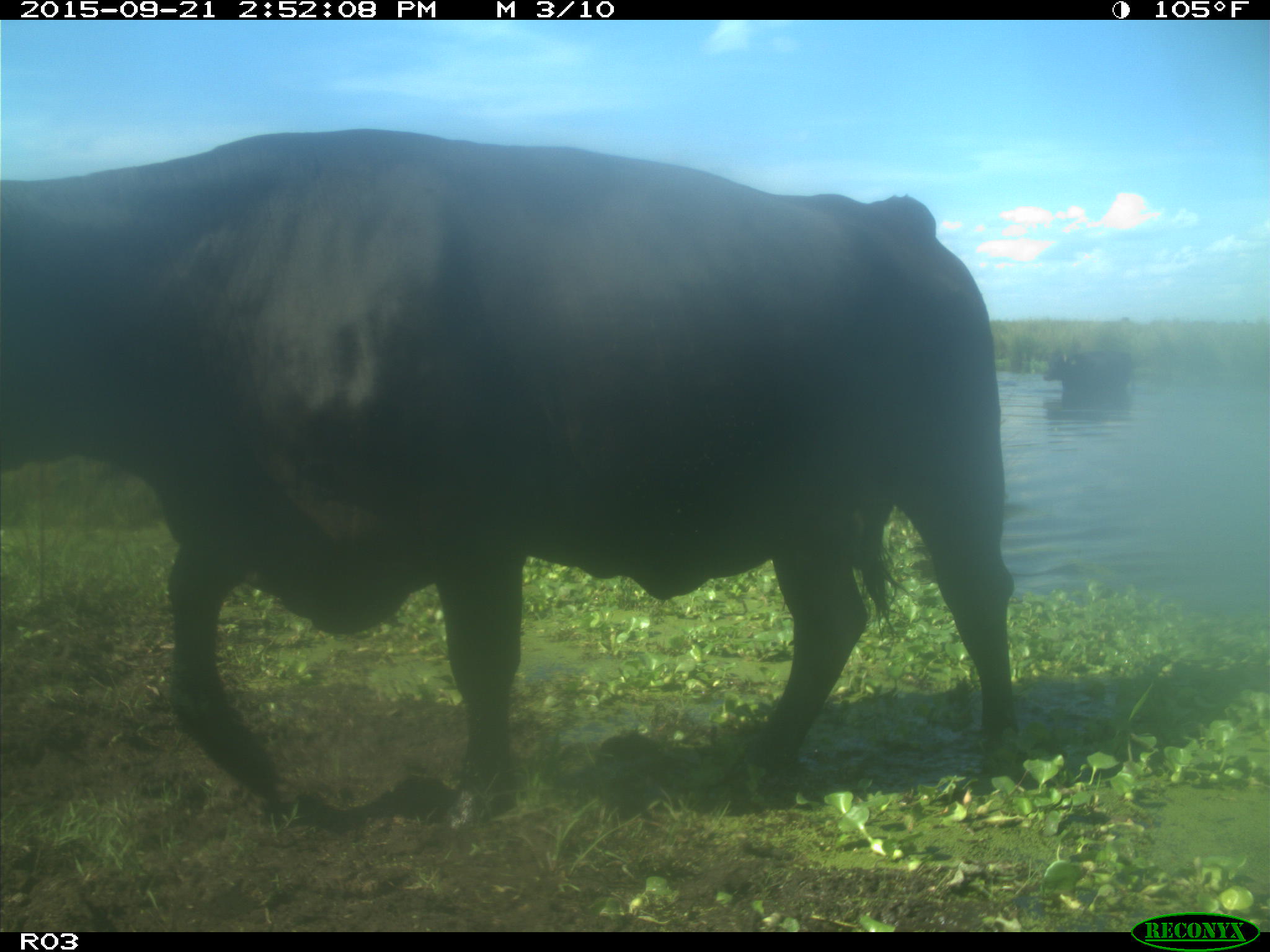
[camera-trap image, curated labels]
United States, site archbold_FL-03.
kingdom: Animalia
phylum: Chordata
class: Mammalia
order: Artiodactyla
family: Bovidae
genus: Bos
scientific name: Bos taurus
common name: domestic cow